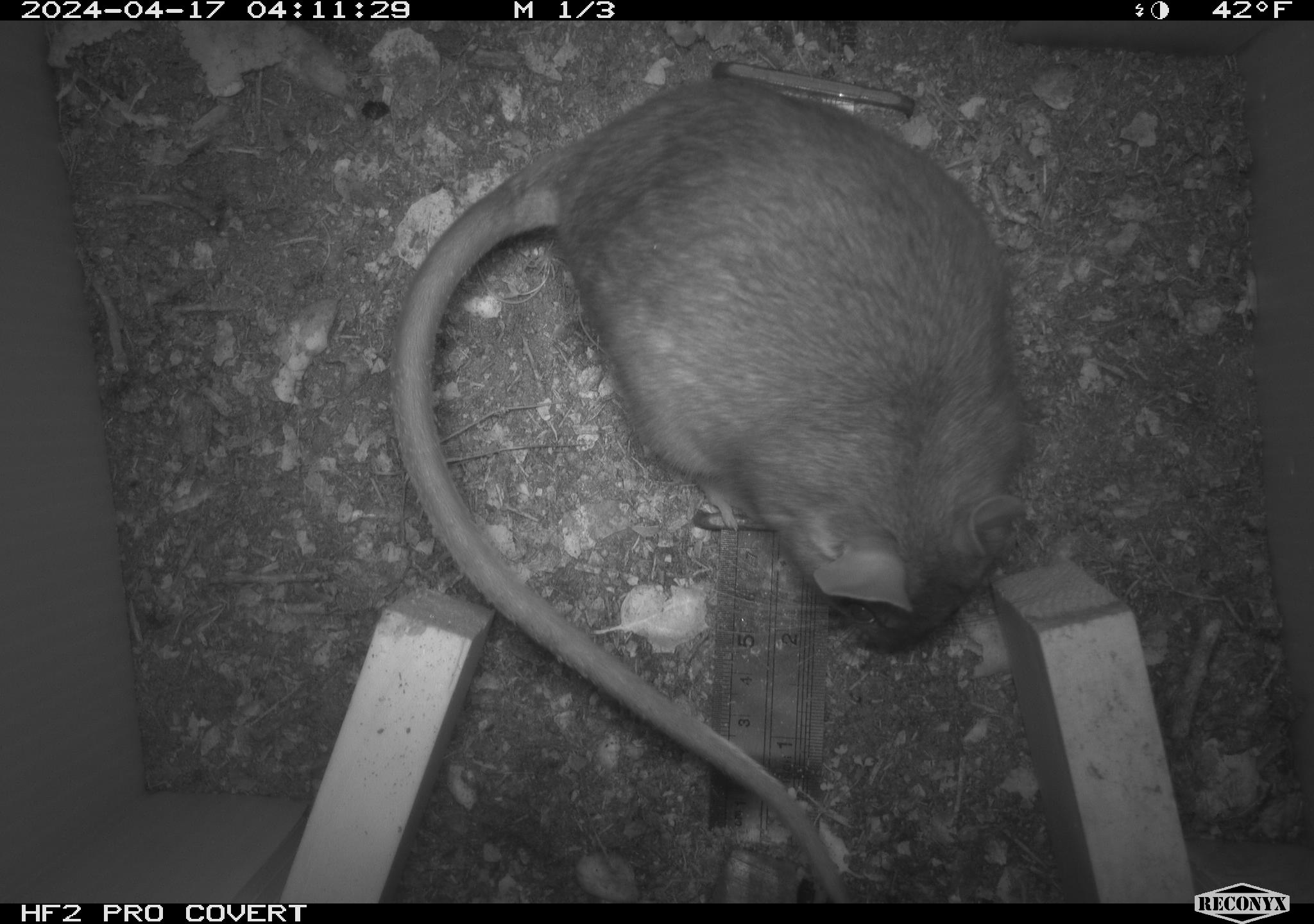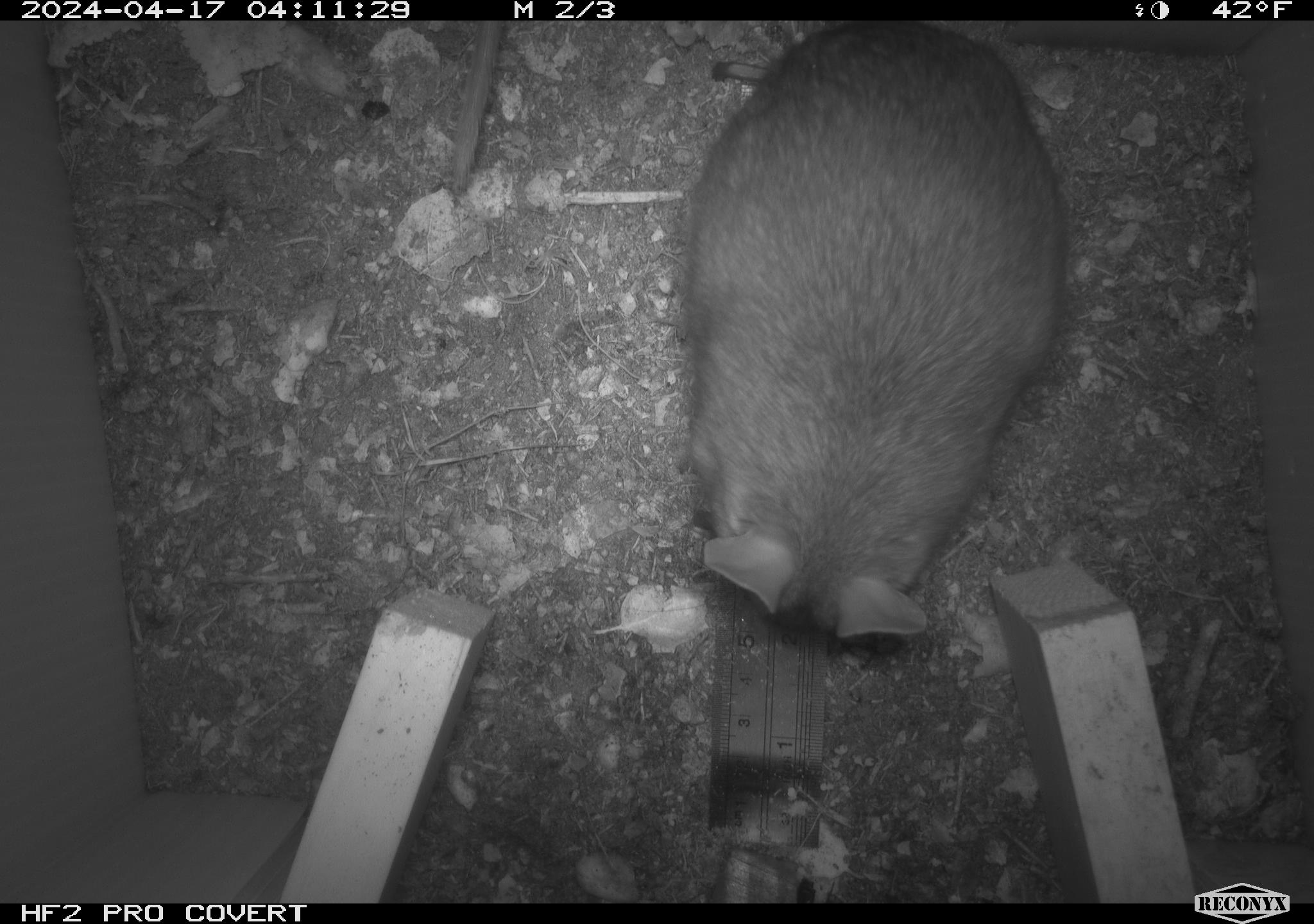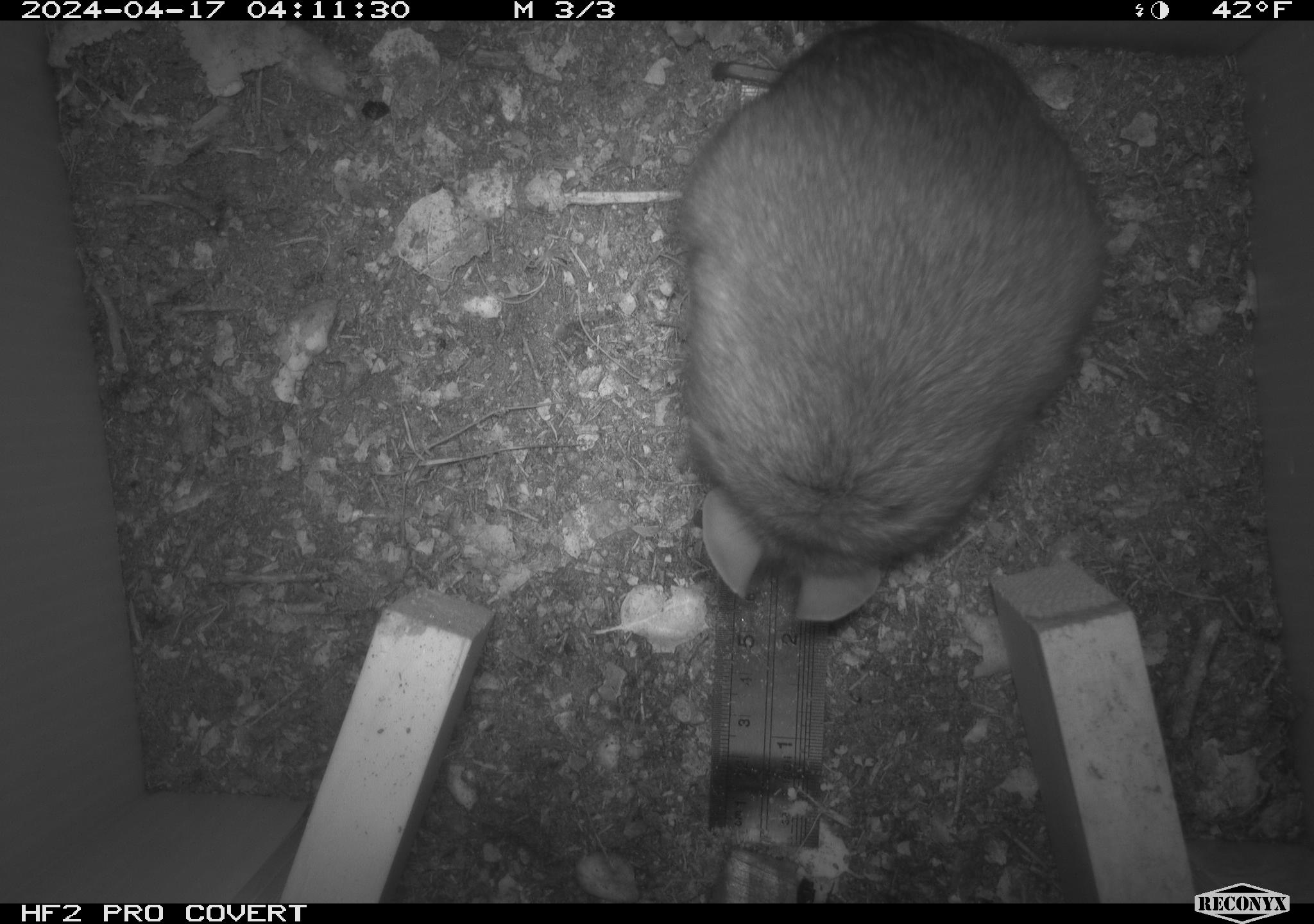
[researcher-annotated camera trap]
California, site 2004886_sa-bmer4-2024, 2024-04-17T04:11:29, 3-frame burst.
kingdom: Animalia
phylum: Chordata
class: Mammalia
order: Rodentia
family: Muridae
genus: Rattus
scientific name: Rattus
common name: rat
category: rattus species